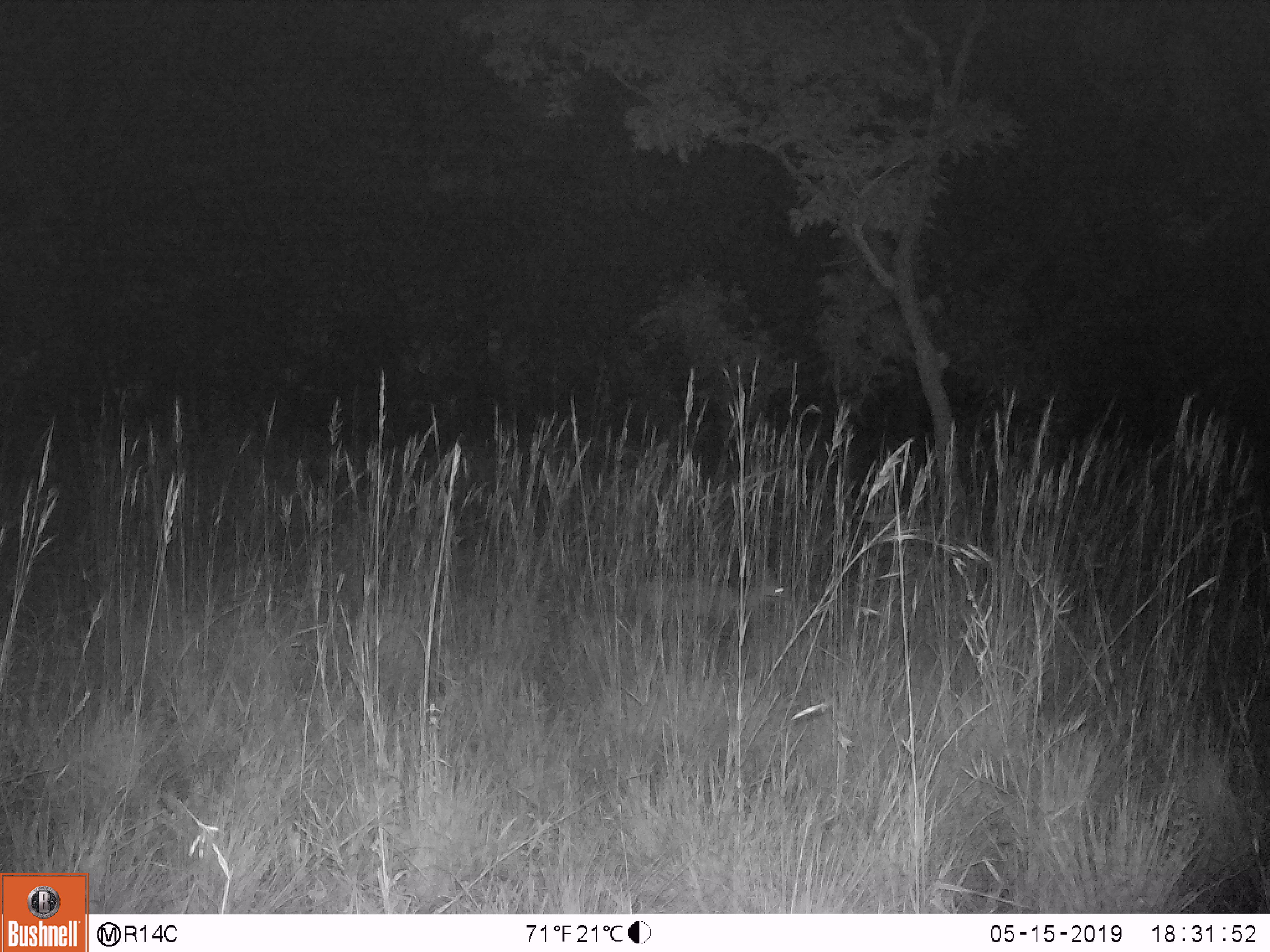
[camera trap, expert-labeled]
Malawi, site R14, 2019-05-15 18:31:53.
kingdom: Animalia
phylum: Chordata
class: Mammalia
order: Artiodactyla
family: Bovidae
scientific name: Antilopinae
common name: small antelope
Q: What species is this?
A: Small antelope (Antilopinae).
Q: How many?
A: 1.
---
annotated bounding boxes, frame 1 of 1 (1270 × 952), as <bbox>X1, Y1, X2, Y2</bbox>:
small antelope: <bbox>619, 563, 801, 639</bbox>